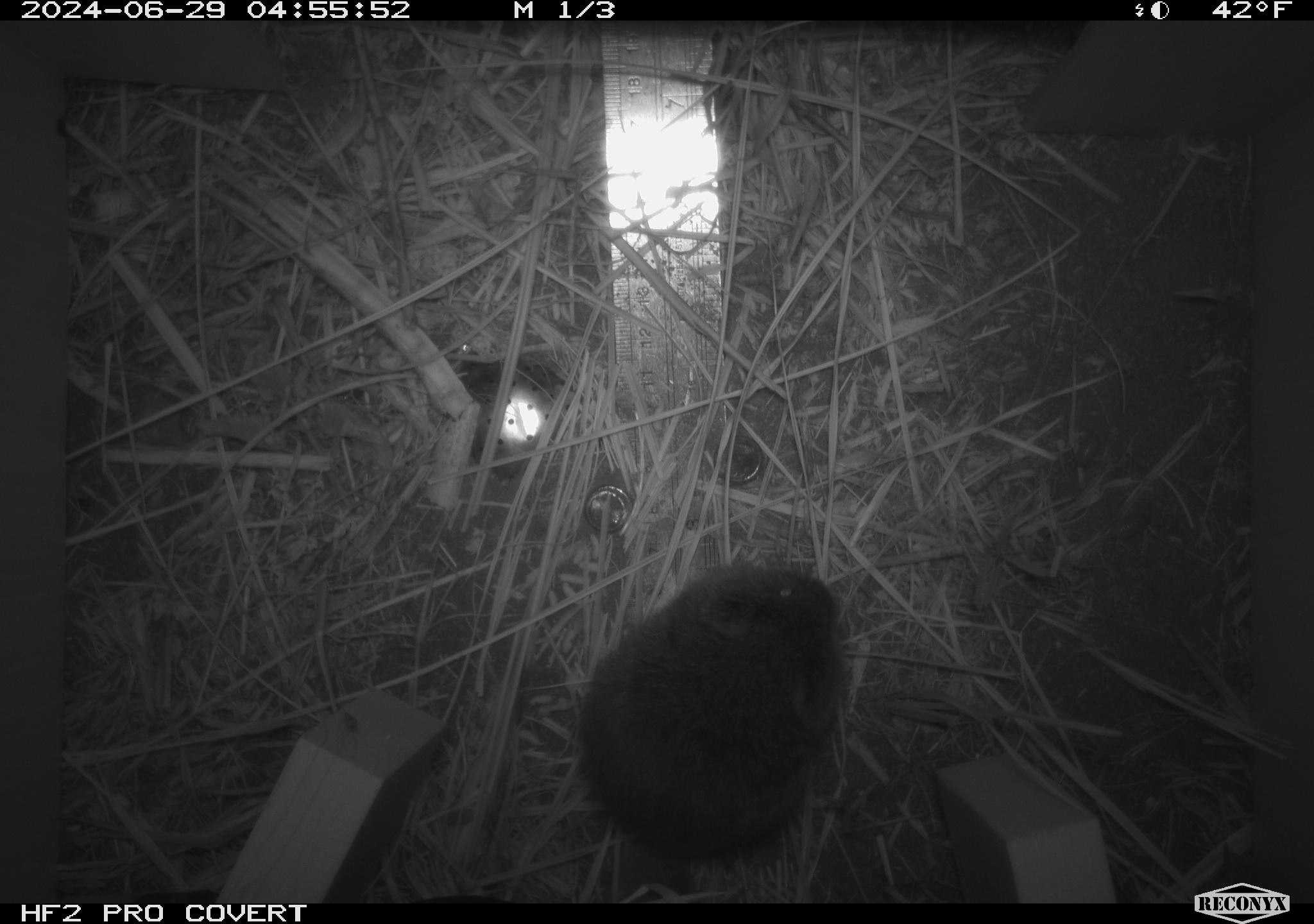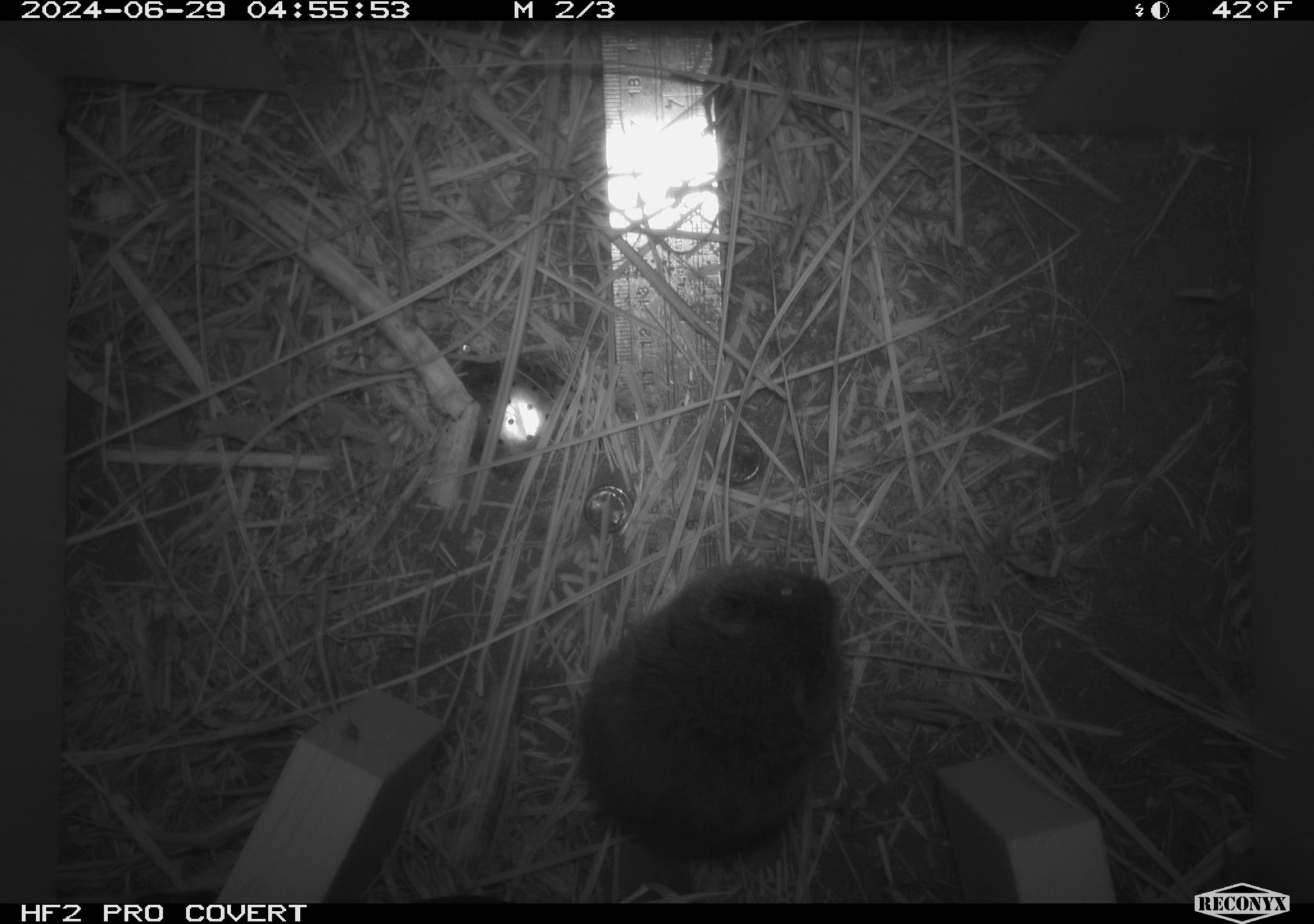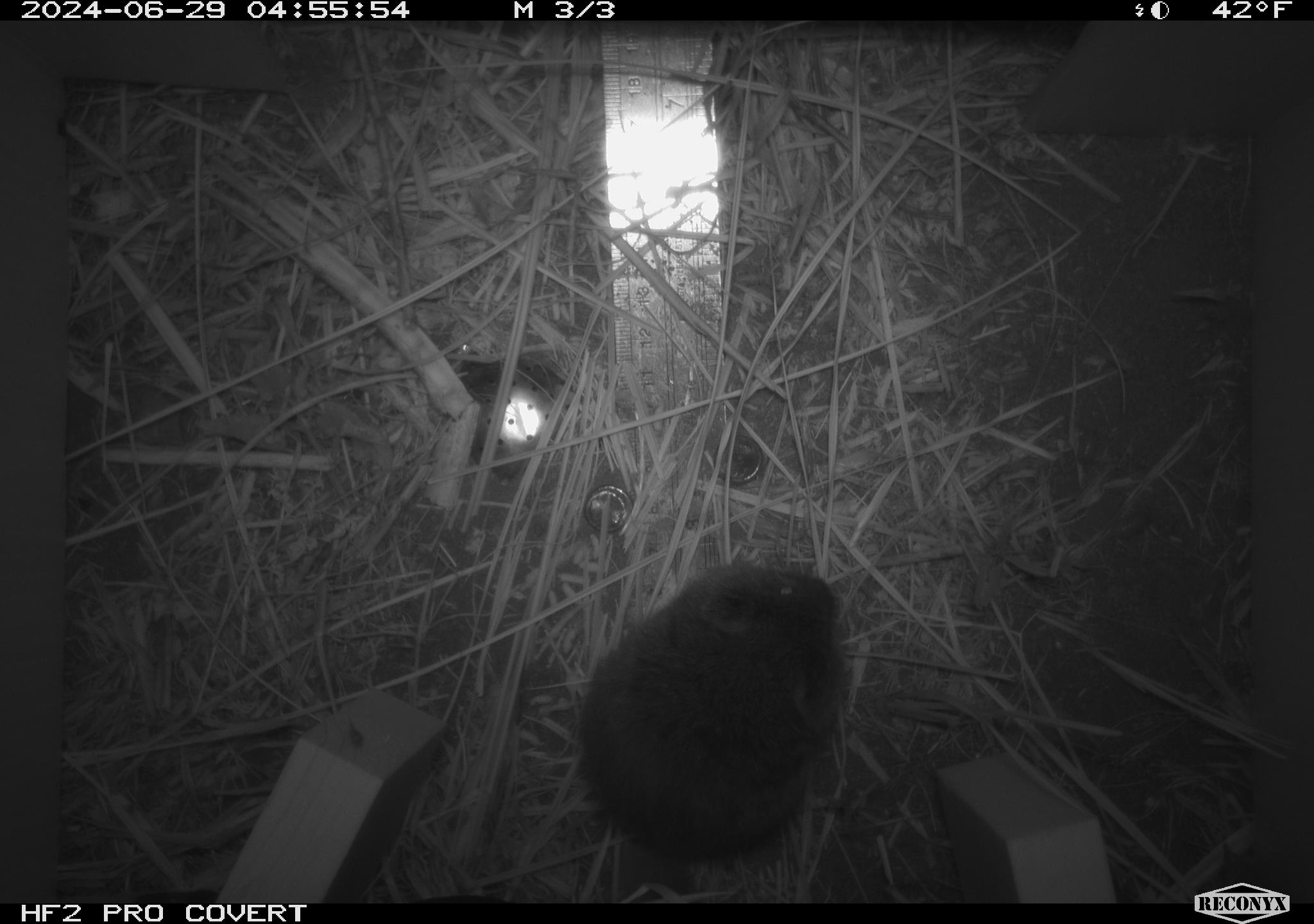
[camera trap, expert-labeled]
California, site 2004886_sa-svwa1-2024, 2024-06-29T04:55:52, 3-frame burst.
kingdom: Animalia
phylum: Chordata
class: Mammalia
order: Rodentia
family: Cricetidae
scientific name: Arvicolinae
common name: voles, lemmings, and muskrats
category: arvicolinae subfamily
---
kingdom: Animalia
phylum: Arthropoda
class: Malacostraca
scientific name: Malacostraca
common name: amphipods, crabs, isopods, krill, lobsters and shrimps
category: malacostracan